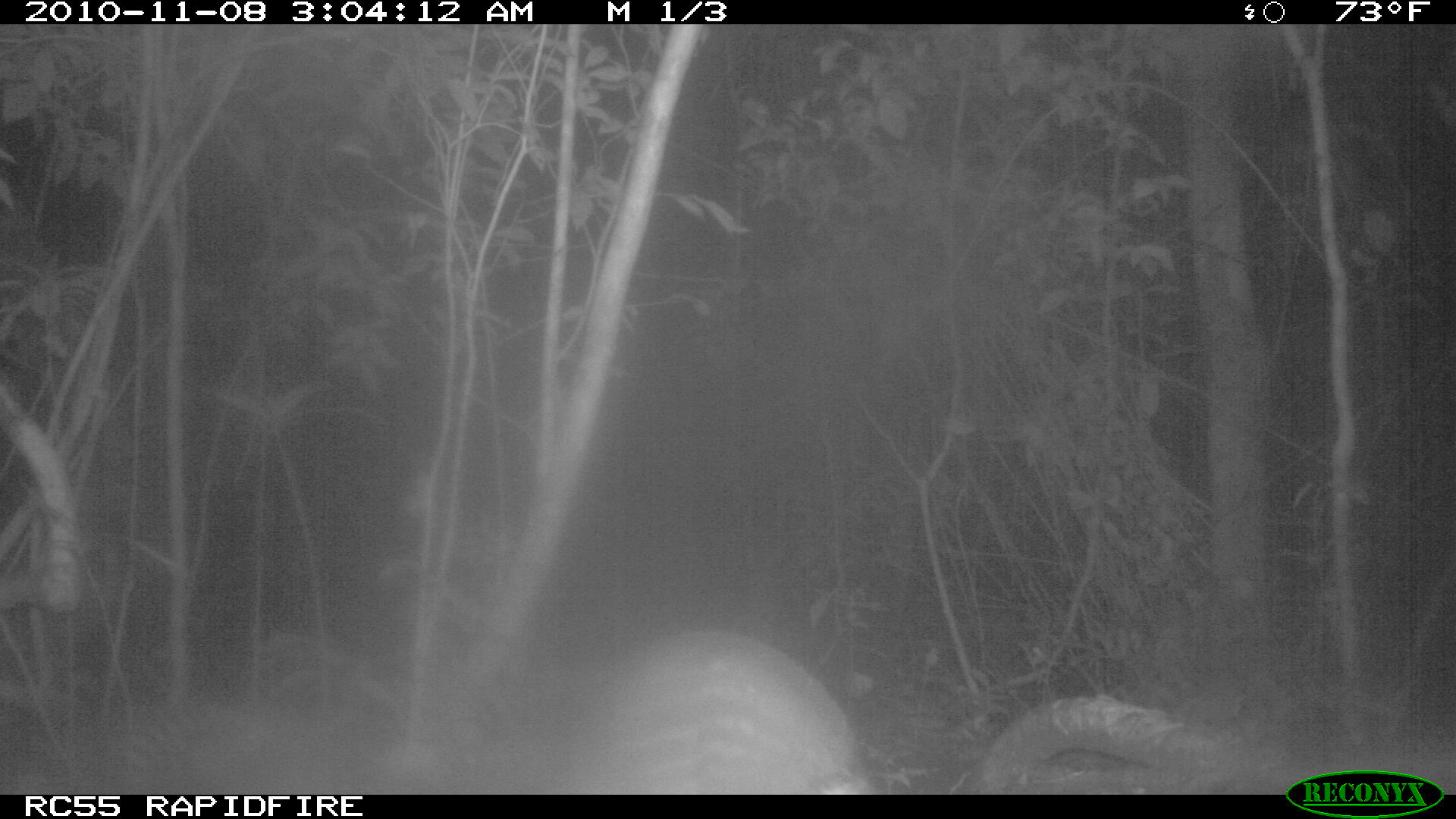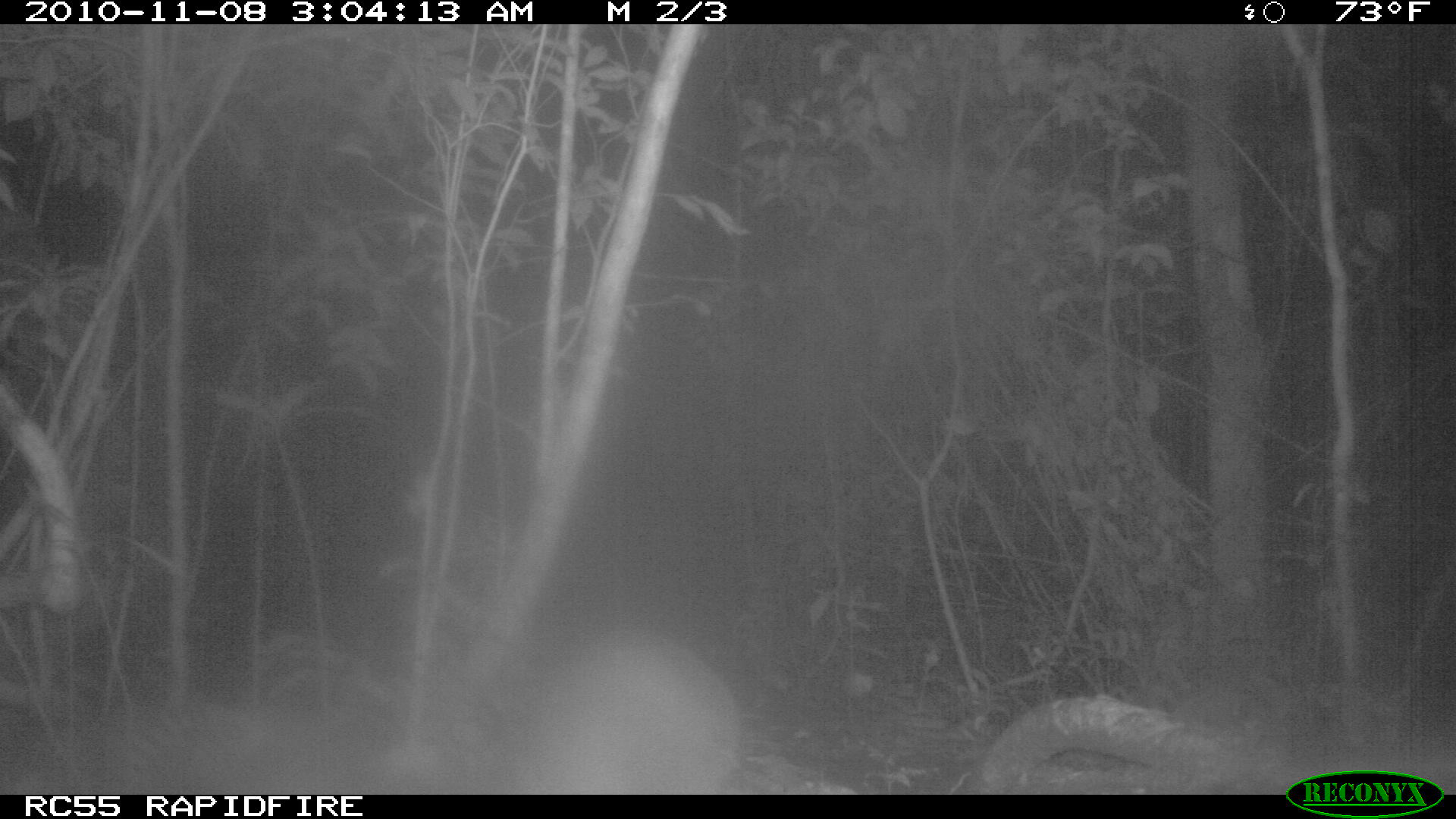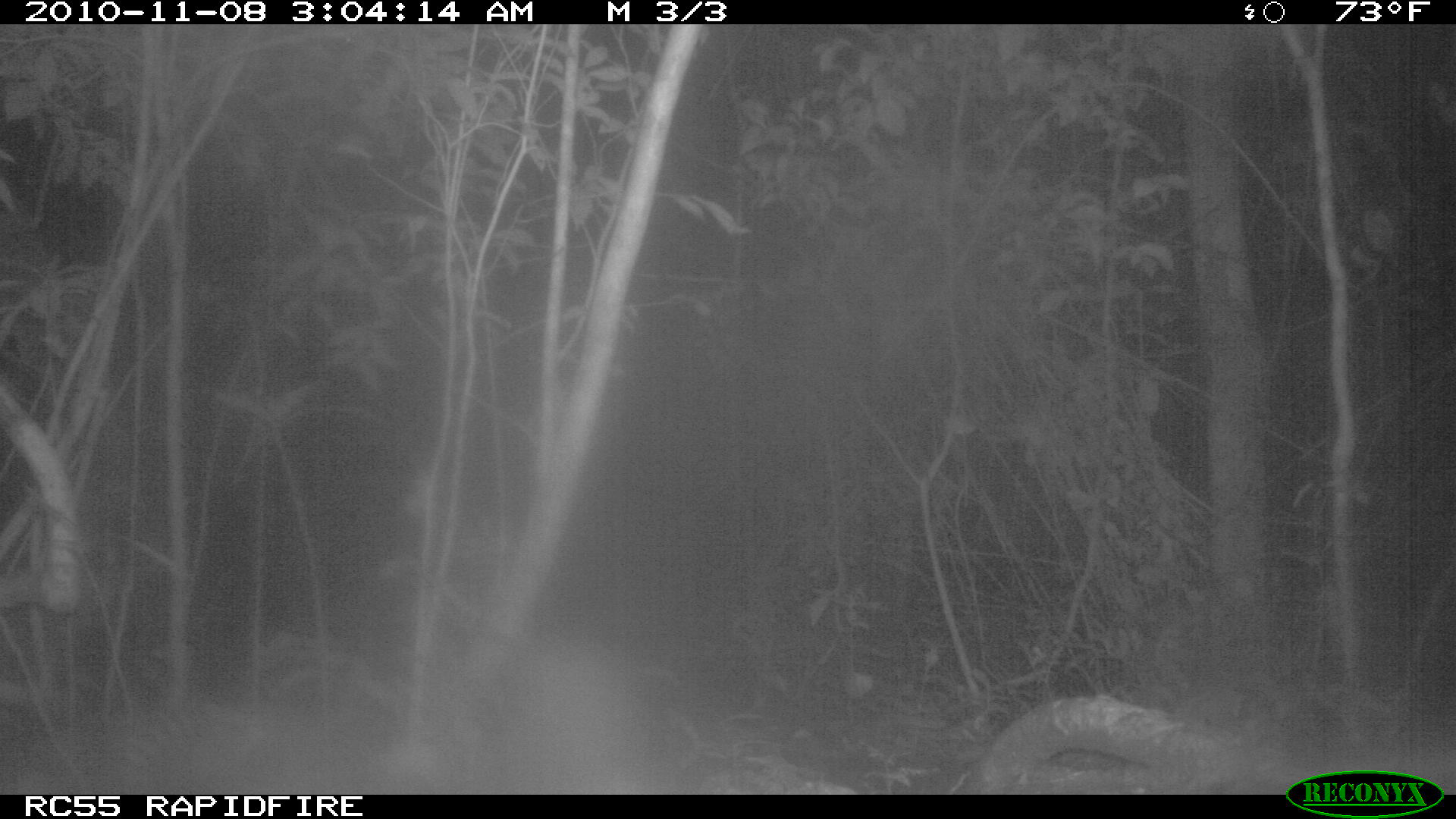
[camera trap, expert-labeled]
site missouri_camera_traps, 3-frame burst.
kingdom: Animalia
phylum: Chordata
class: Mammalia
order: Rodentia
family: Cuniculidae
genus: Cuniculus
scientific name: Cuniculus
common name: paca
Paca (Cuniculus). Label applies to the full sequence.